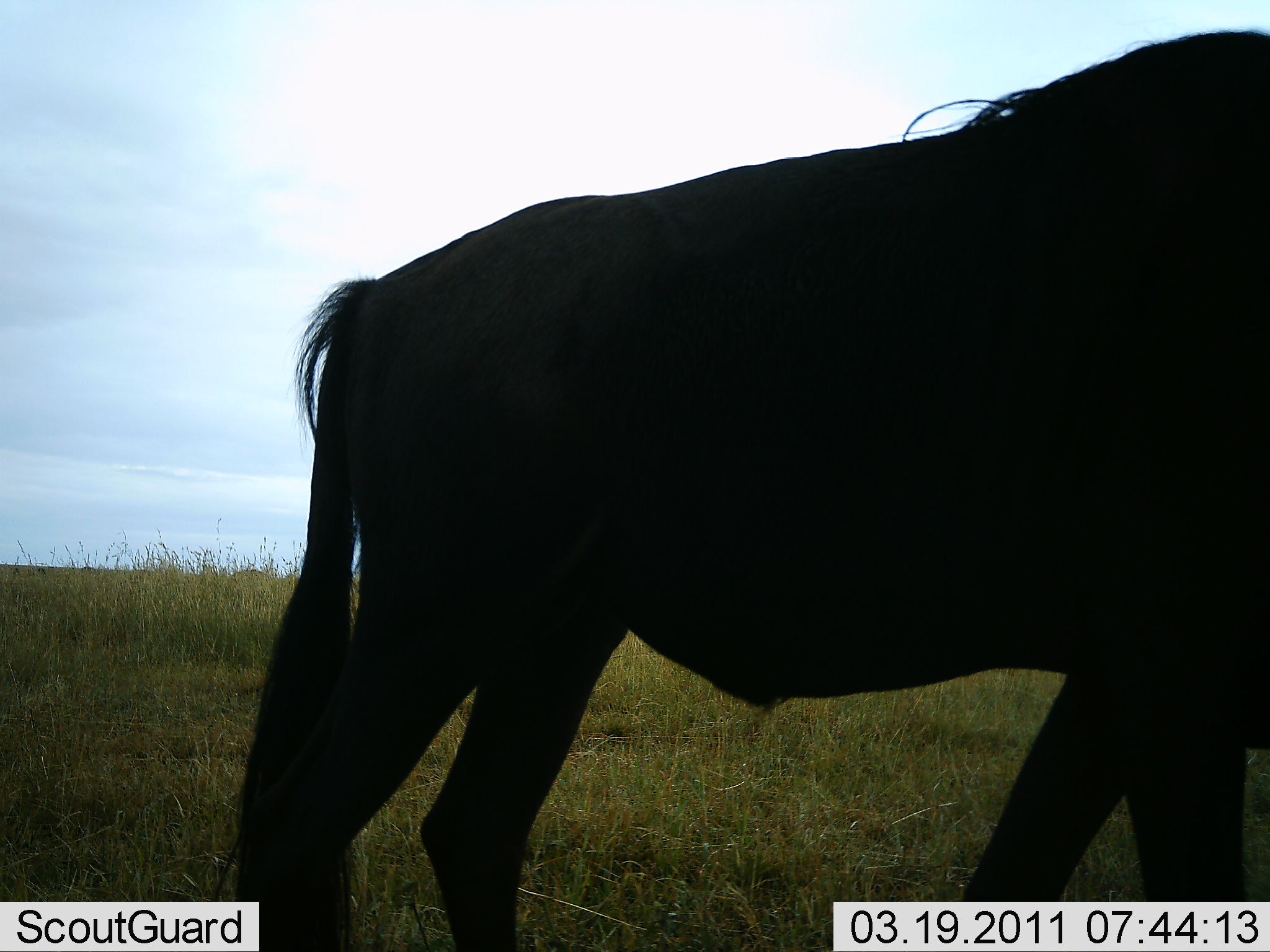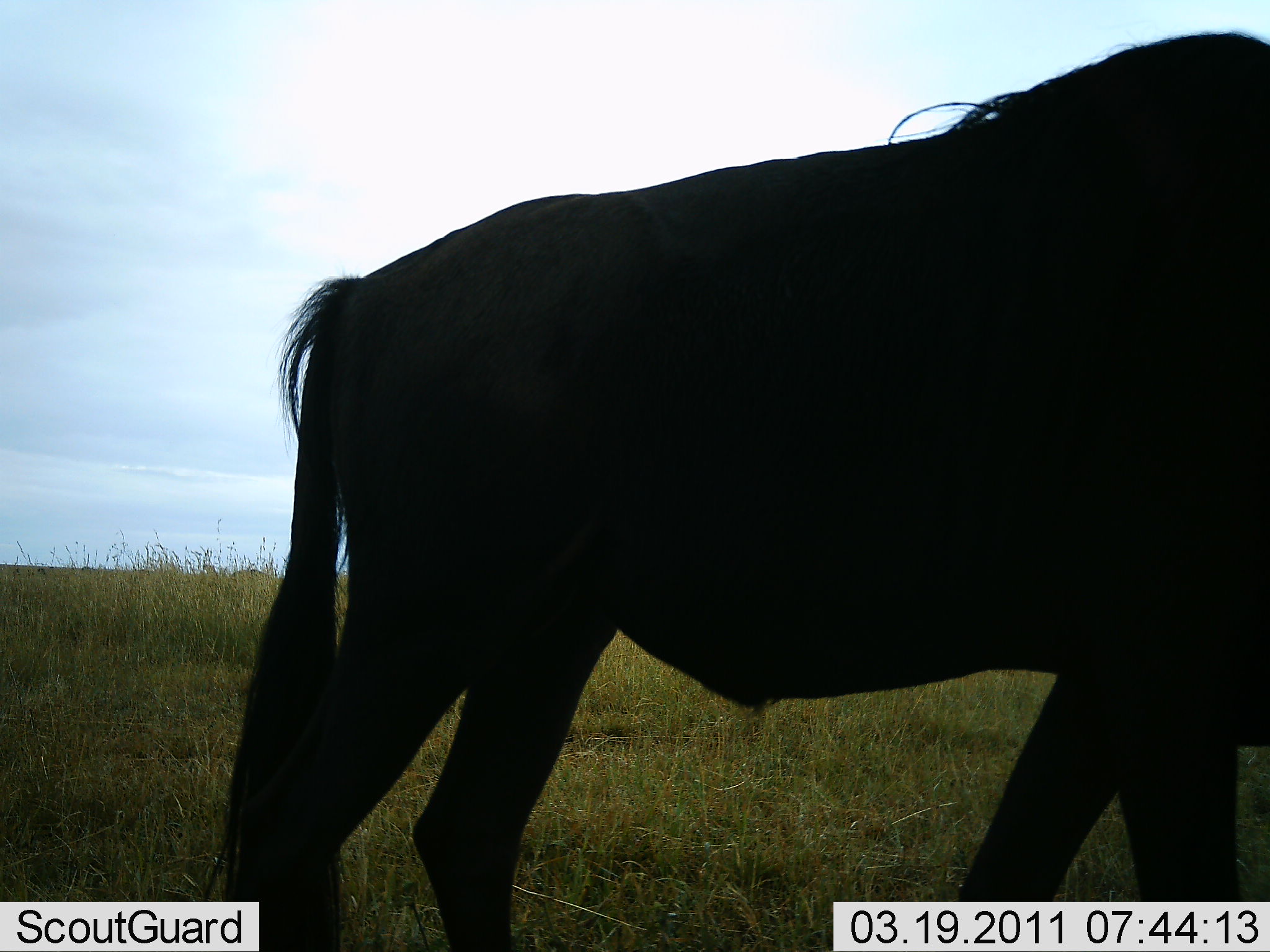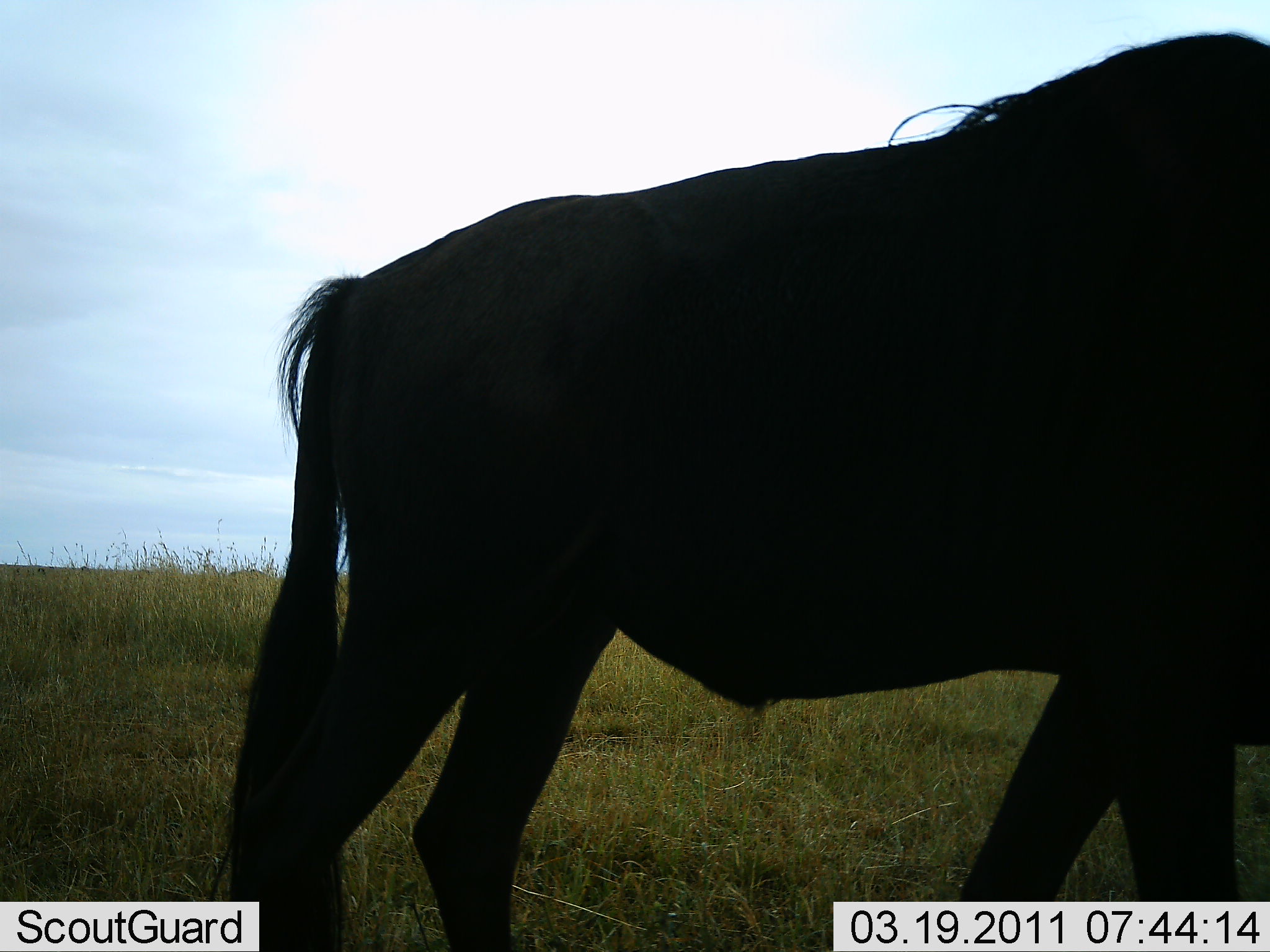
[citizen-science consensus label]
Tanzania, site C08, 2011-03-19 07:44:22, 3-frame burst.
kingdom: Animalia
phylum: Chordata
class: Mammalia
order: Artiodactyla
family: Bovidae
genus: Connochaetes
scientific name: Connochaetes taurinus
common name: blue wildebeest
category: wildebeest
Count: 1.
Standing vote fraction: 82%.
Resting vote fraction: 0%.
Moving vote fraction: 18%.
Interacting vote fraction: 0%.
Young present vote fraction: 0%.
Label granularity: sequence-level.